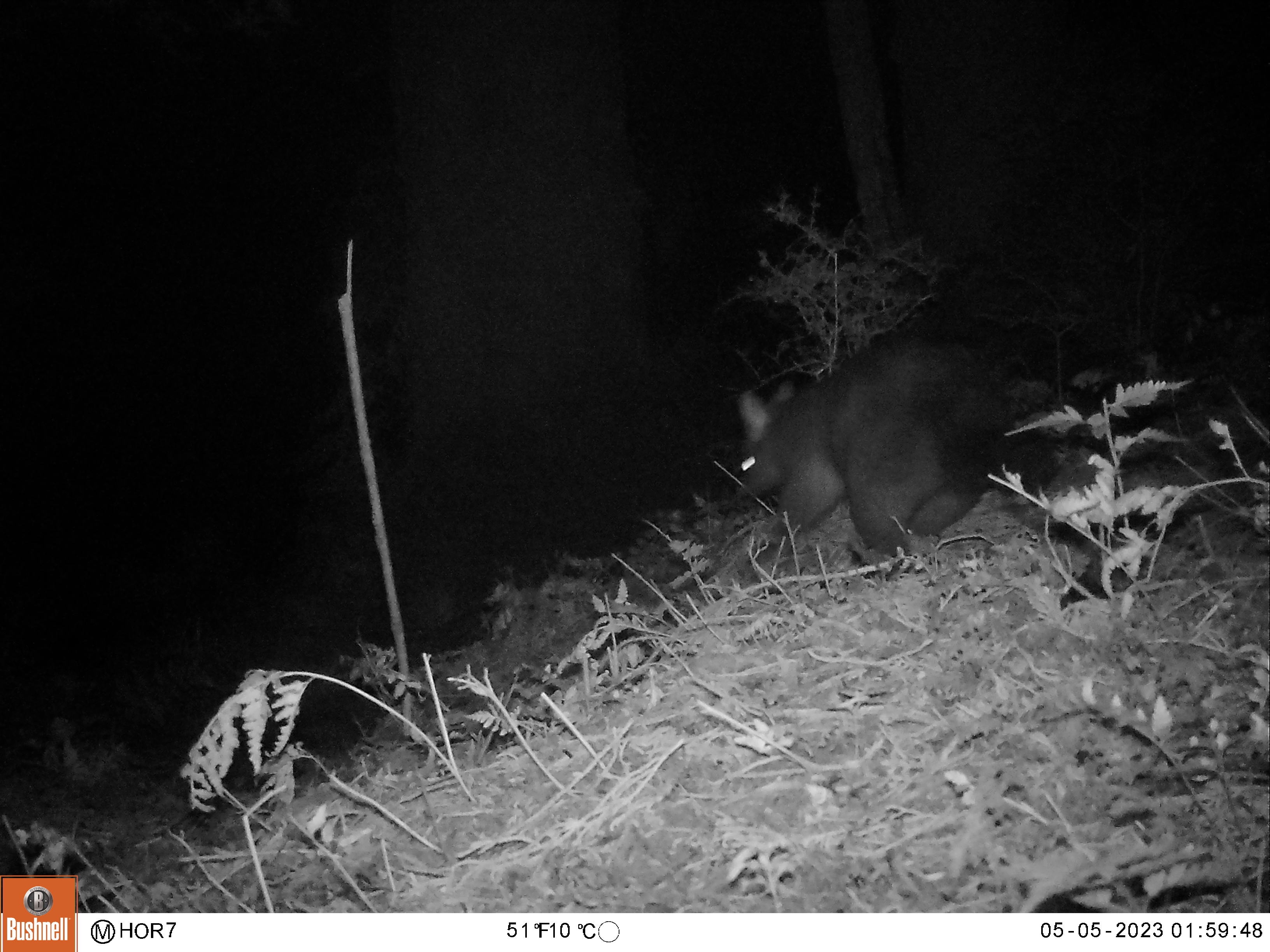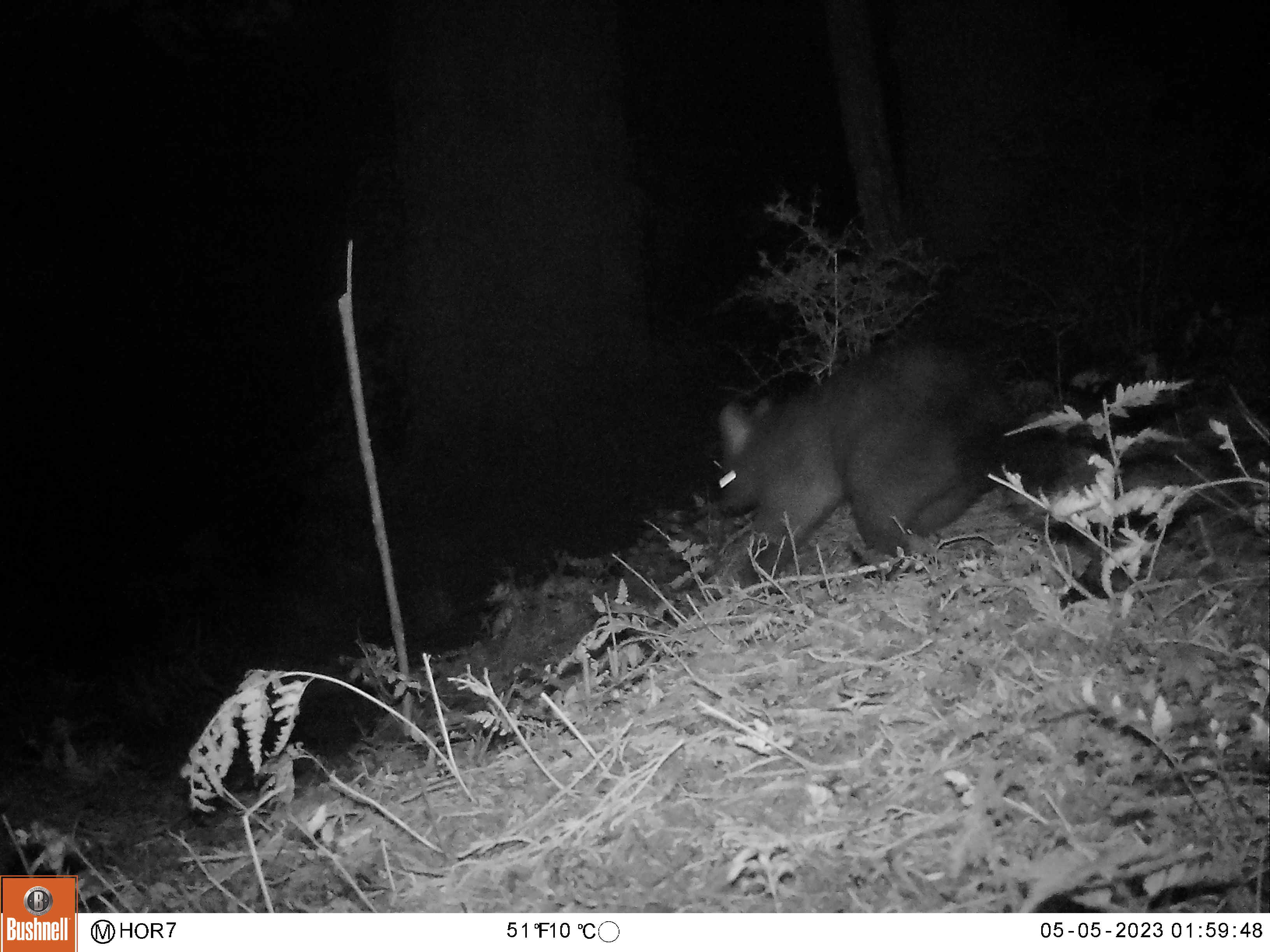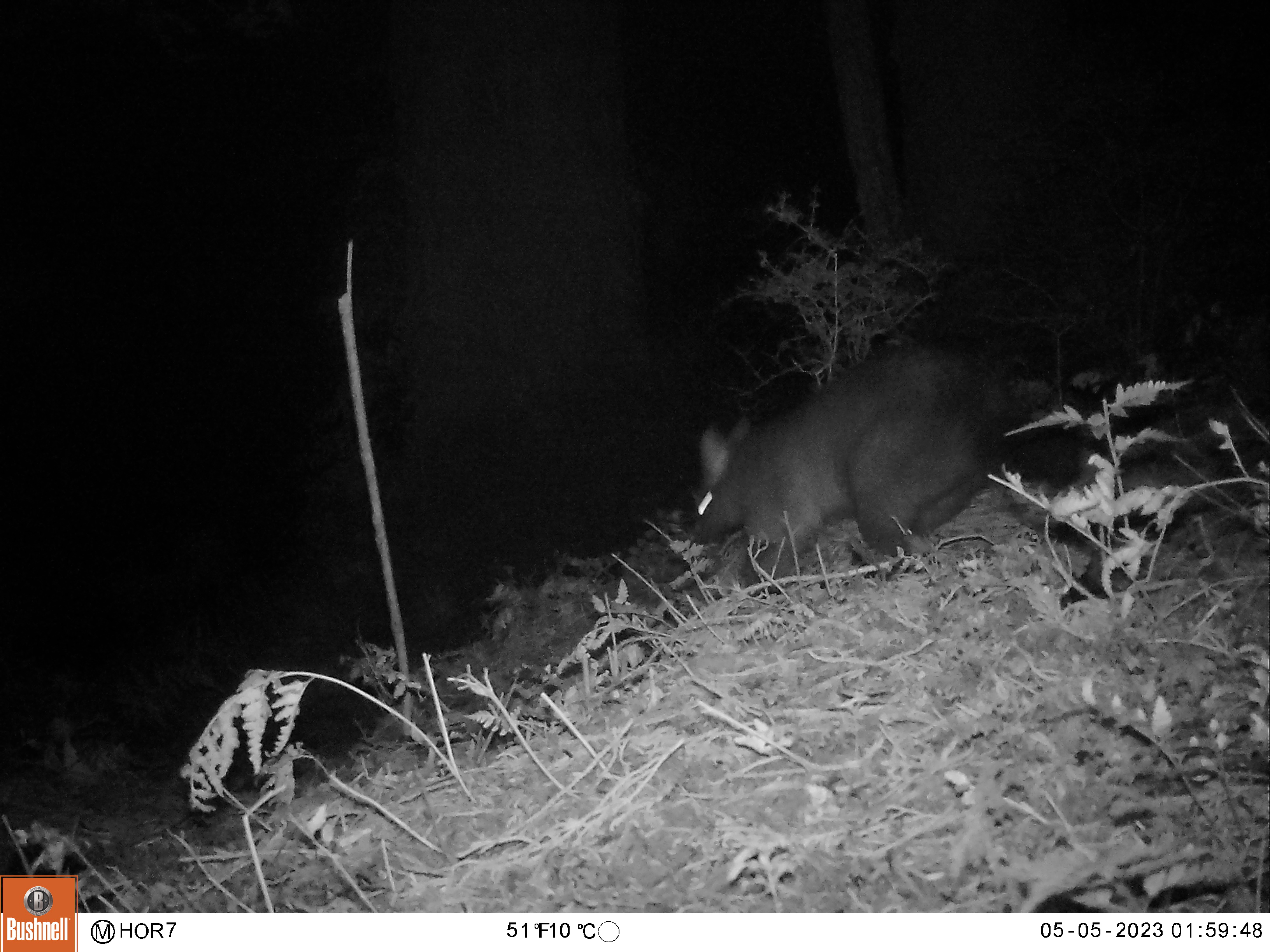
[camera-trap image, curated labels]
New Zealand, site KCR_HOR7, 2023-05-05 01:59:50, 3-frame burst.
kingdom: Animalia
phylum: Chordata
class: Mammalia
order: Diprotodontia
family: Phalangeridae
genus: Trichosurus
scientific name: Trichosurus vulpecula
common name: common brushtail possum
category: possum